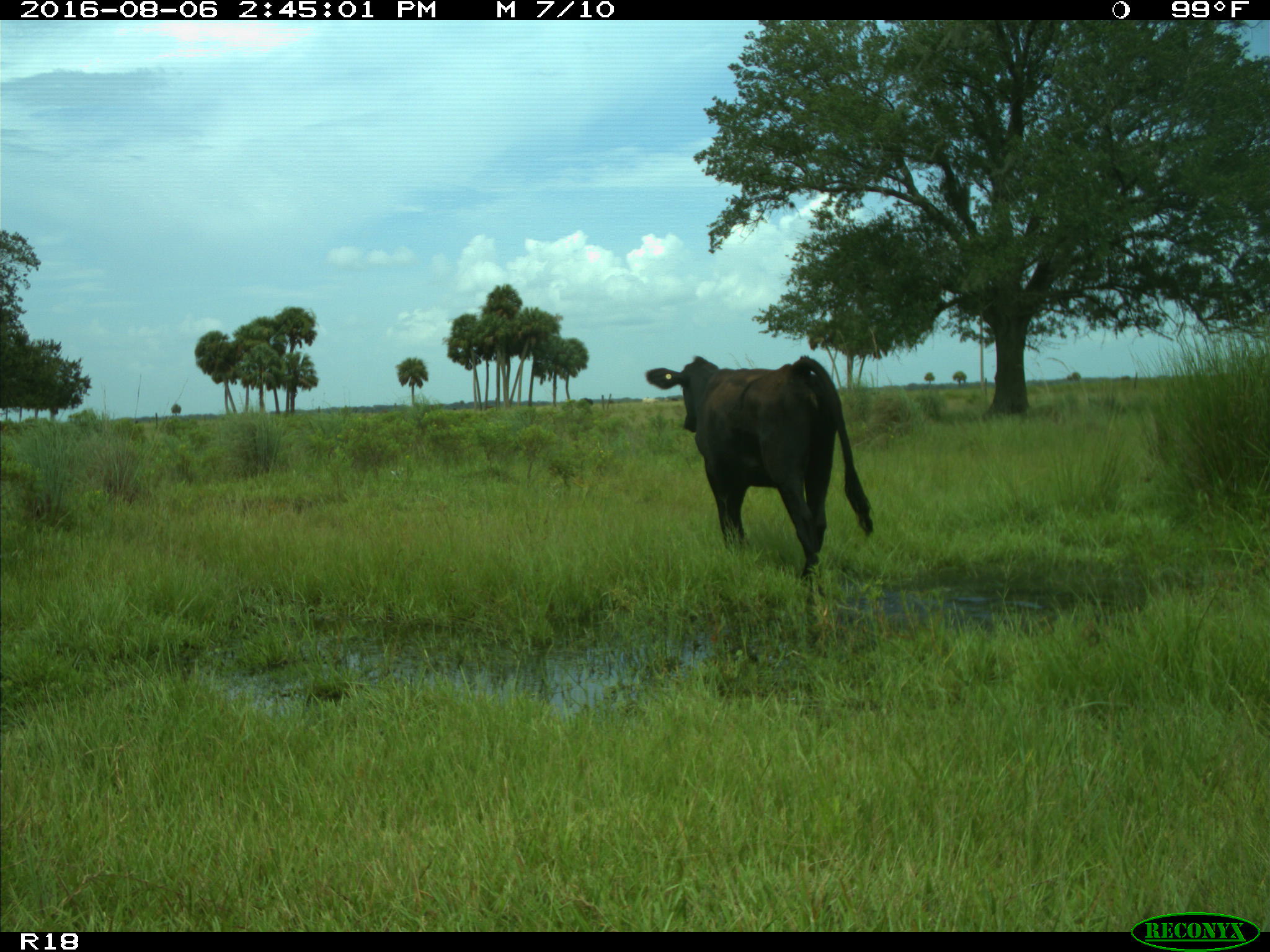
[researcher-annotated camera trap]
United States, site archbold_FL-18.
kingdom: Animalia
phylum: Chordata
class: Mammalia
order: Artiodactyla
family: Bovidae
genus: Bos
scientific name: Bos taurus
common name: domestic cow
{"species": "Bos taurus (domestic cow)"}